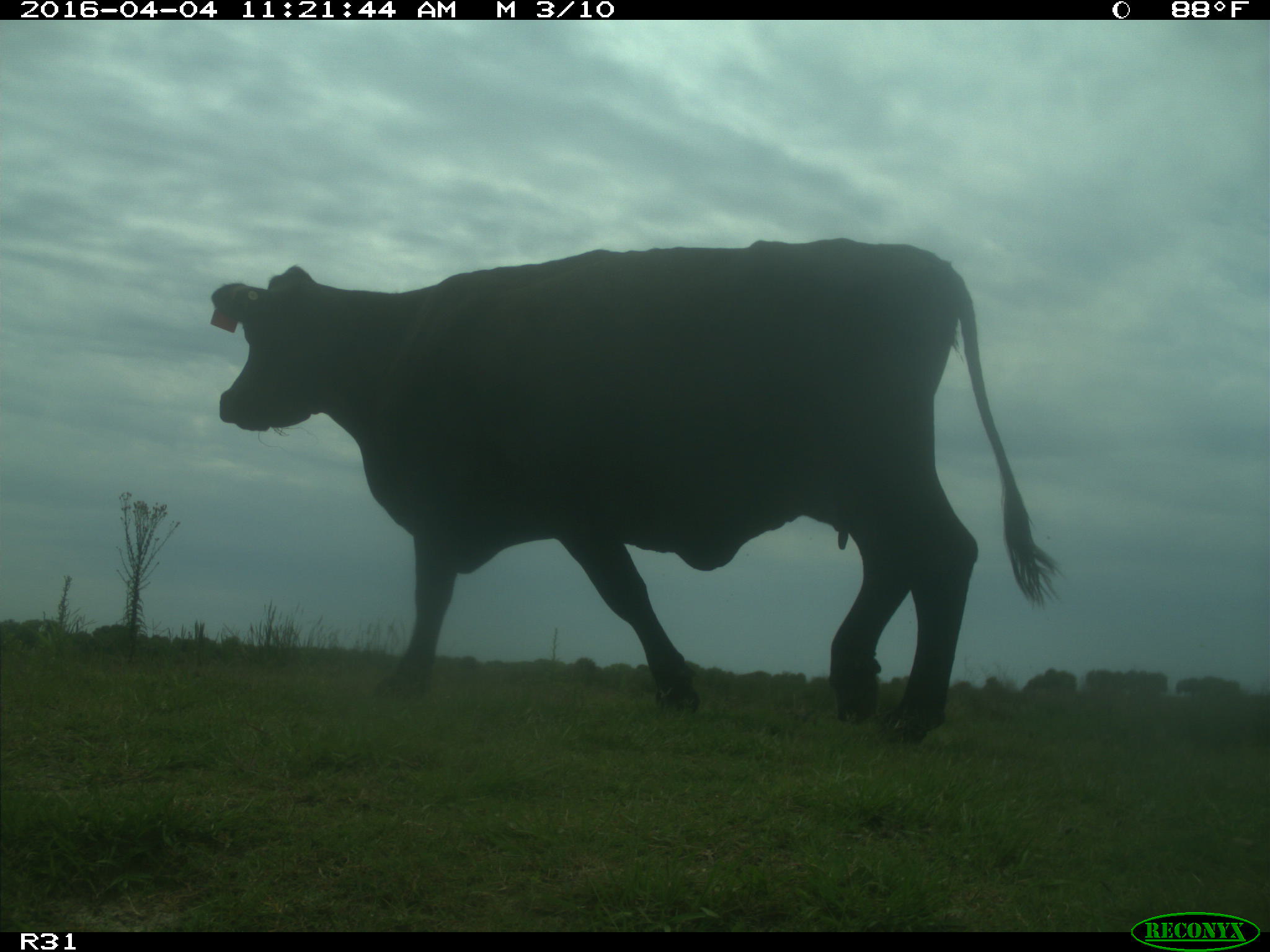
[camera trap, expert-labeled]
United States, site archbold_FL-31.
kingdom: Animalia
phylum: Chordata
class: Mammalia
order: Artiodactyla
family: Bovidae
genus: Bos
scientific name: Bos taurus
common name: domestic cow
Bos taurus (domestic cow).